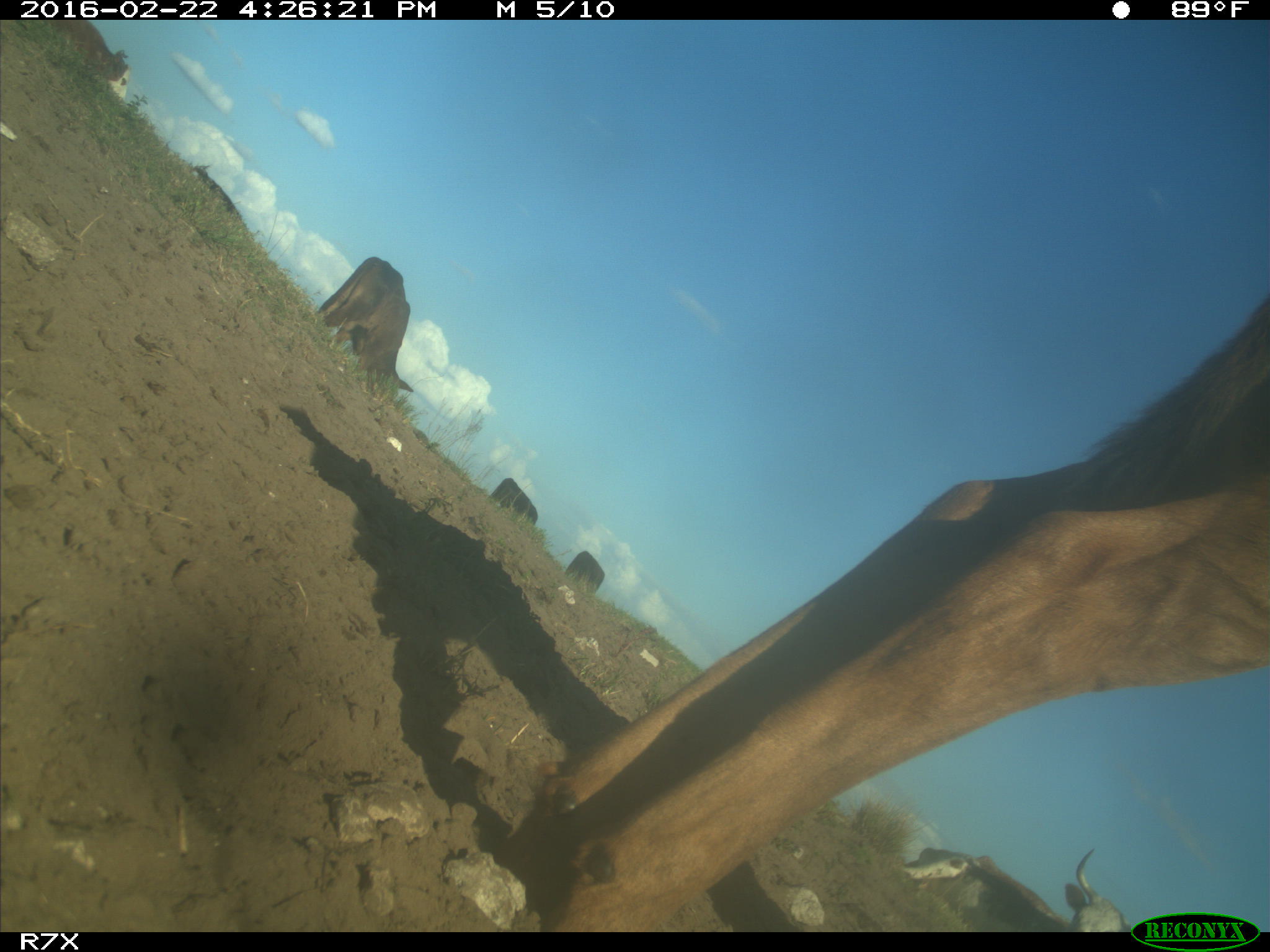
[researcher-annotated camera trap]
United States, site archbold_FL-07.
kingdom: Animalia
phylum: Chordata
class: Mammalia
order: Artiodactyla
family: Bovidae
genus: Bos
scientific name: Bos taurus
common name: domestic cow